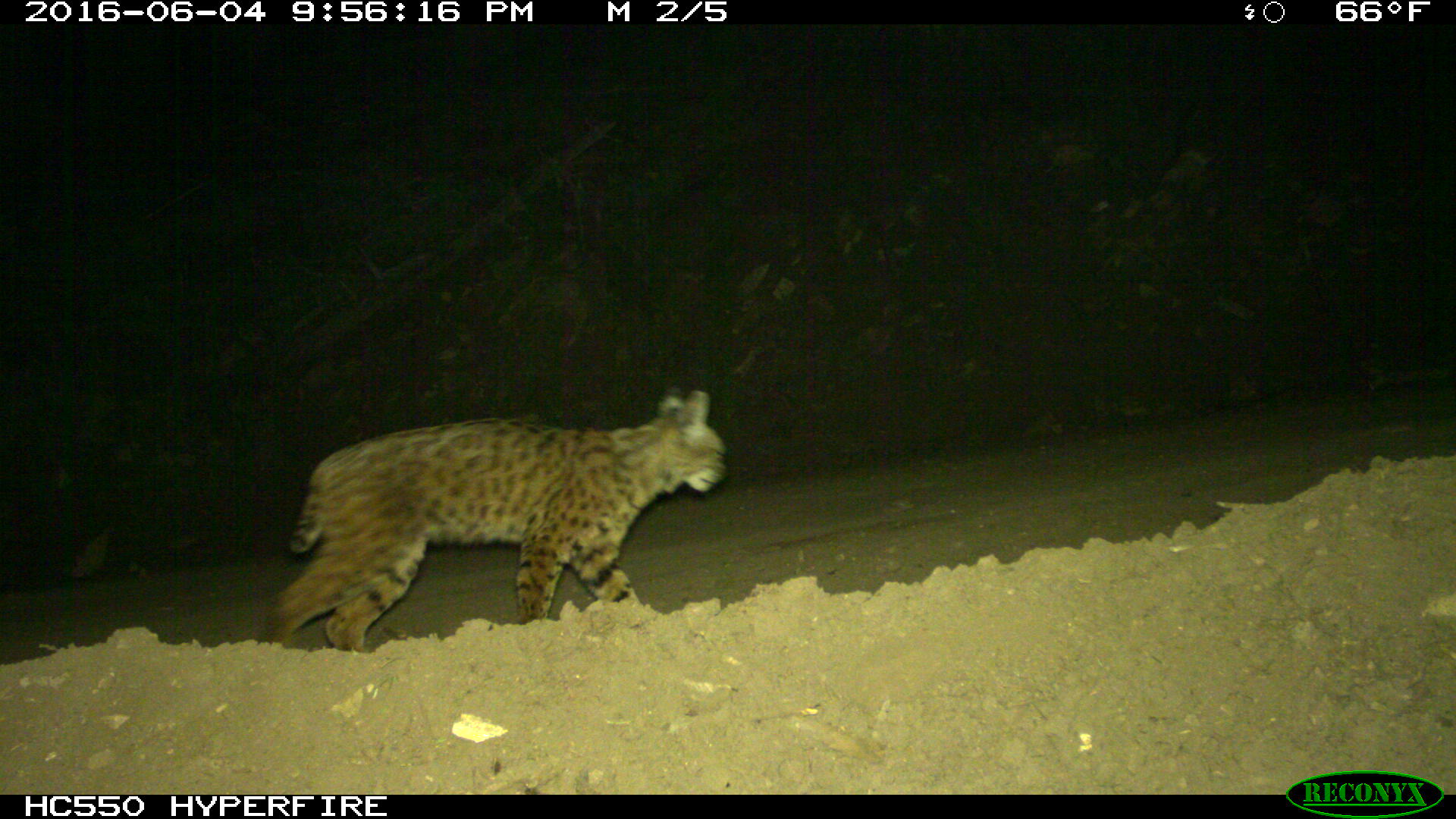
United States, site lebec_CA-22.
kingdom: Animalia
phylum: Chordata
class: Mammalia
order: Carnivora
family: Felidae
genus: Lynx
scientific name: Lynx rufus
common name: bobcat